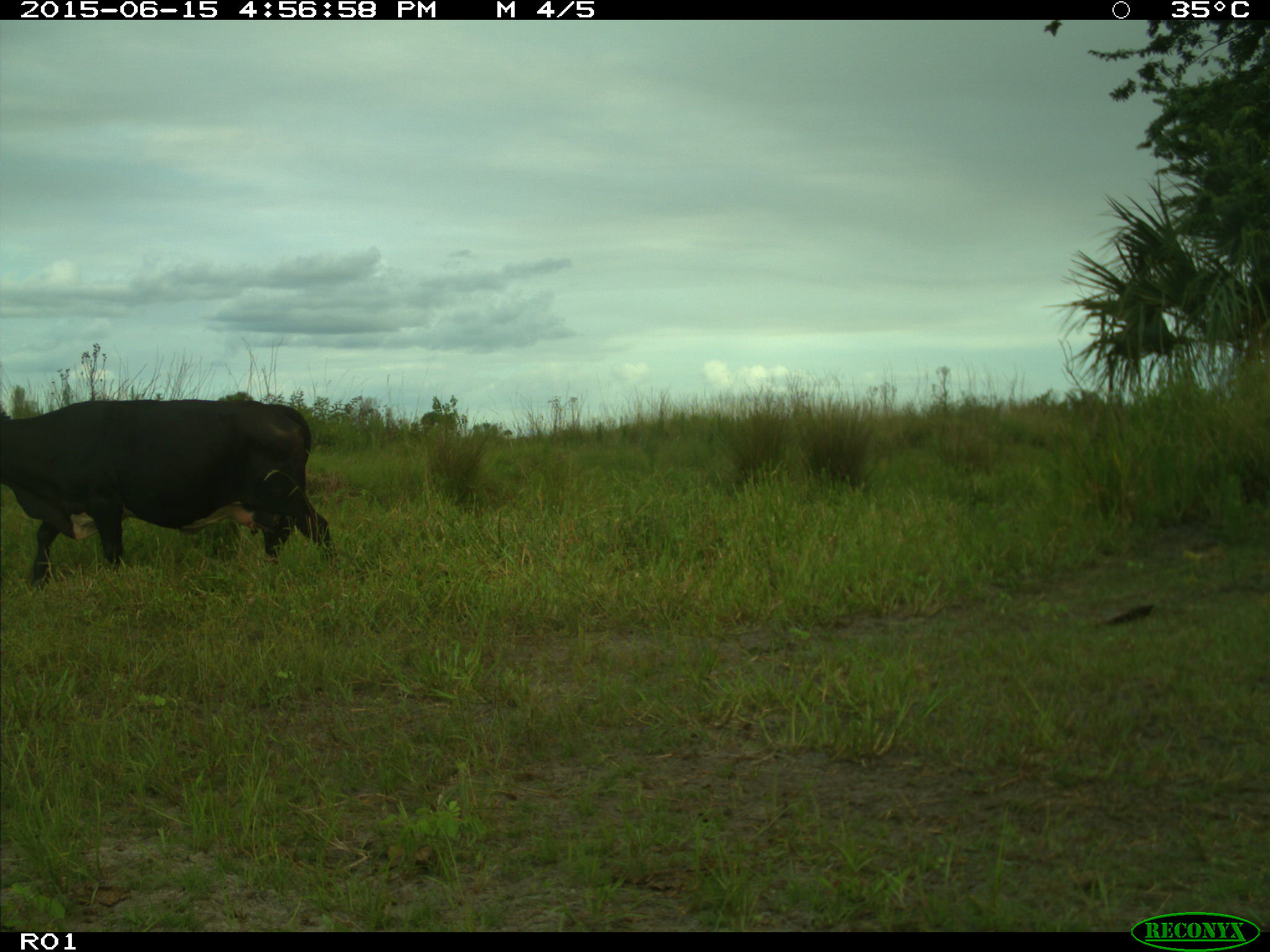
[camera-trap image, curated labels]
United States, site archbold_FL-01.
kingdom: Animalia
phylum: Chordata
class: Mammalia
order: Artiodactyla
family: Bovidae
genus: Bos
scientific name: Bos taurus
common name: domestic cow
Bos taurus (domestic cow).